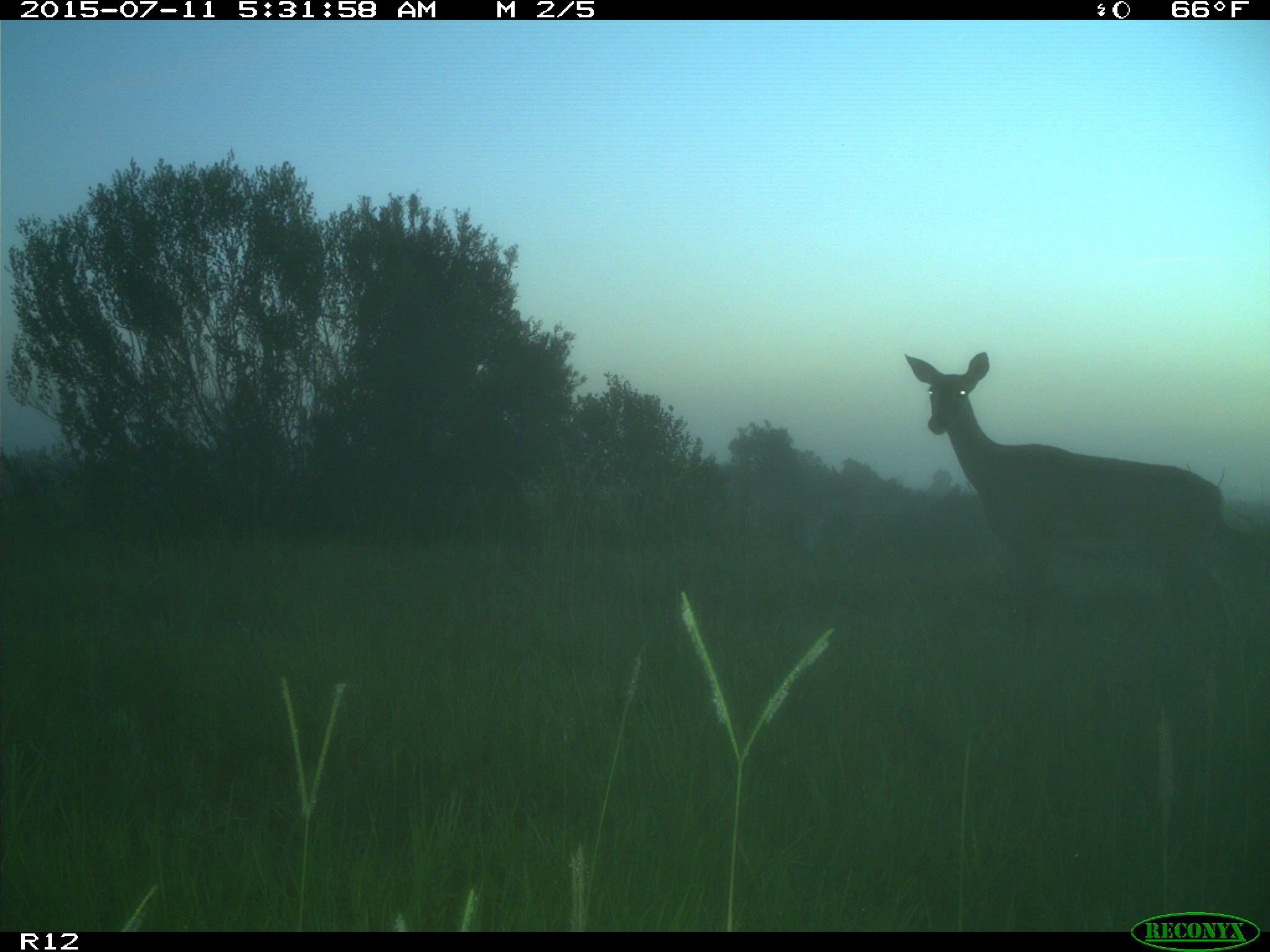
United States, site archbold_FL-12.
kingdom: Animalia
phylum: Chordata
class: Mammalia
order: Artiodactyla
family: Cervidae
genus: Odocoileus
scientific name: Odocoileus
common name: deer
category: unidentified deer